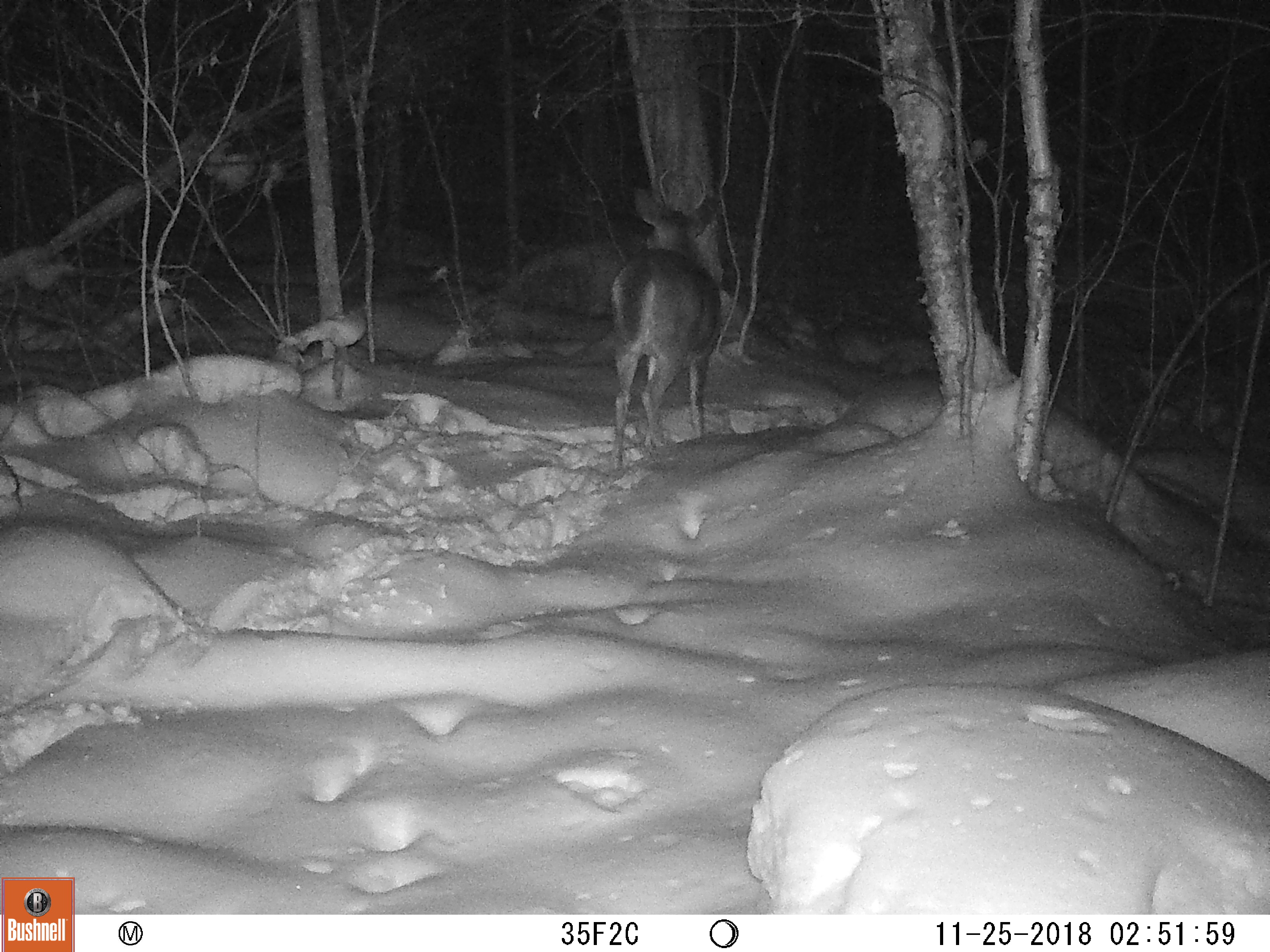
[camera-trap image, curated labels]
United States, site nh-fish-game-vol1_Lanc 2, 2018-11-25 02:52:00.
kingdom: Animalia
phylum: Chordata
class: Mammalia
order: Artiodactyla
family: Cervidae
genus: Odocoileus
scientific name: Odocoileus virginianus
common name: white-tailed deer